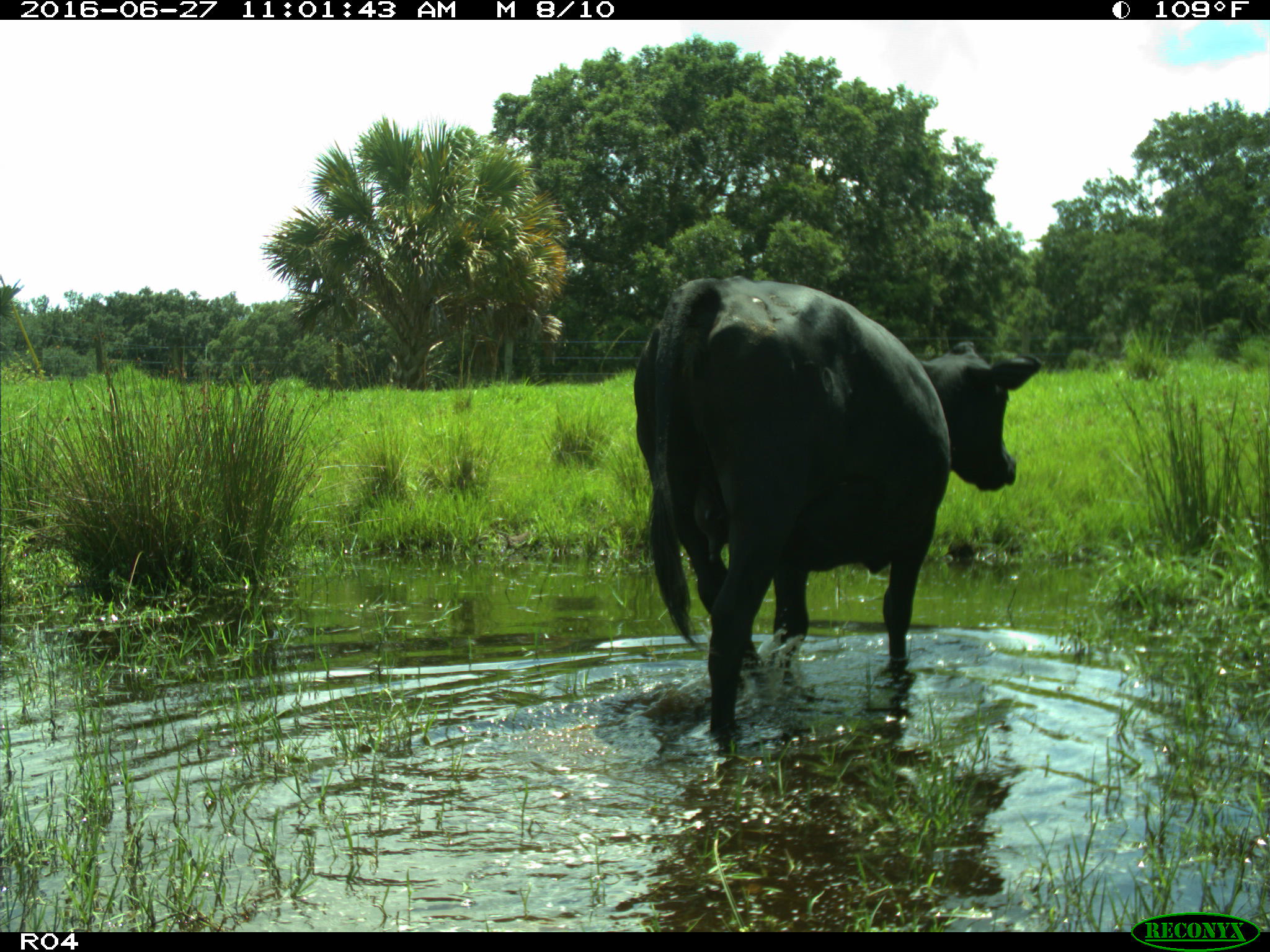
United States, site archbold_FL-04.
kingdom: Animalia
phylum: Chordata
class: Mammalia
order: Artiodactyla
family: Bovidae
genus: Bos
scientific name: Bos taurus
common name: domestic cow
Bos taurus (domestic cow).